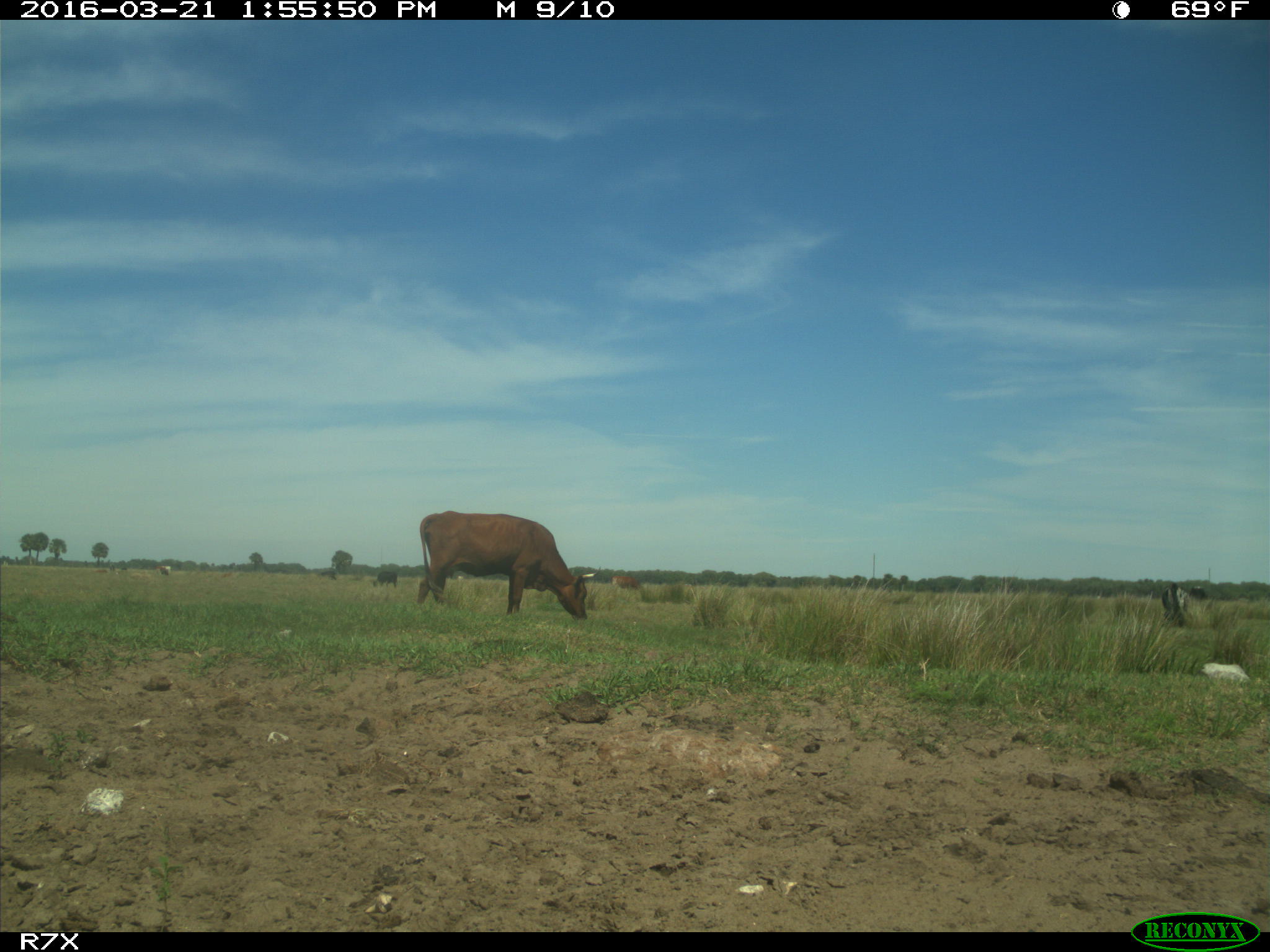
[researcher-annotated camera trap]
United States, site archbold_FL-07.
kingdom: Animalia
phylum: Chordata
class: Mammalia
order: Artiodactyla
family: Bovidae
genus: Bos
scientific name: Bos taurus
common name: domestic cow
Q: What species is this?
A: Bos taurus (domestic cow).